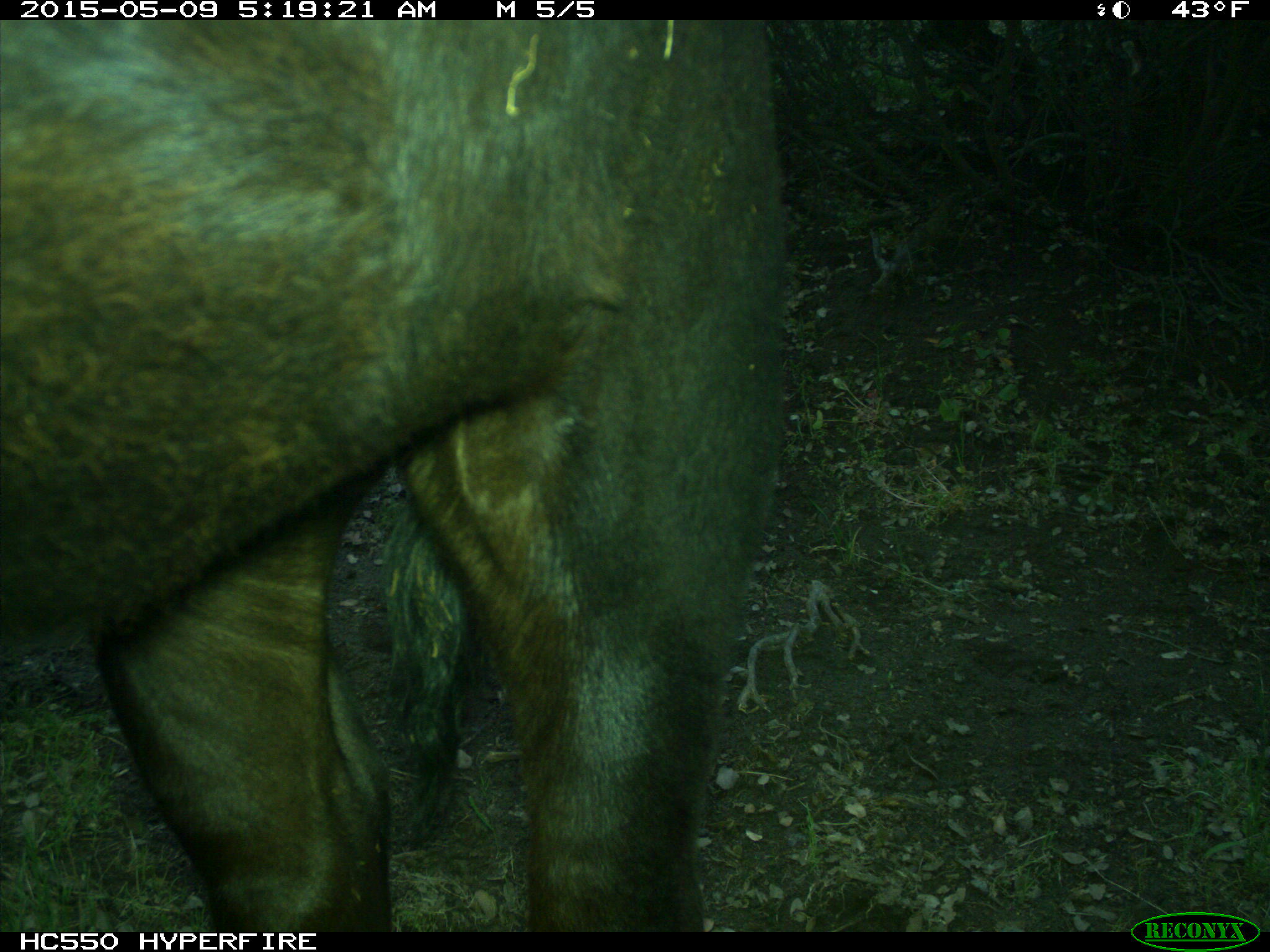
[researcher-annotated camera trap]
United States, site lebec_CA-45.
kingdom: Animalia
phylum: Chordata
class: Mammalia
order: Artiodactyla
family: Bovidae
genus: Bos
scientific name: Bos taurus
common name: domestic cow